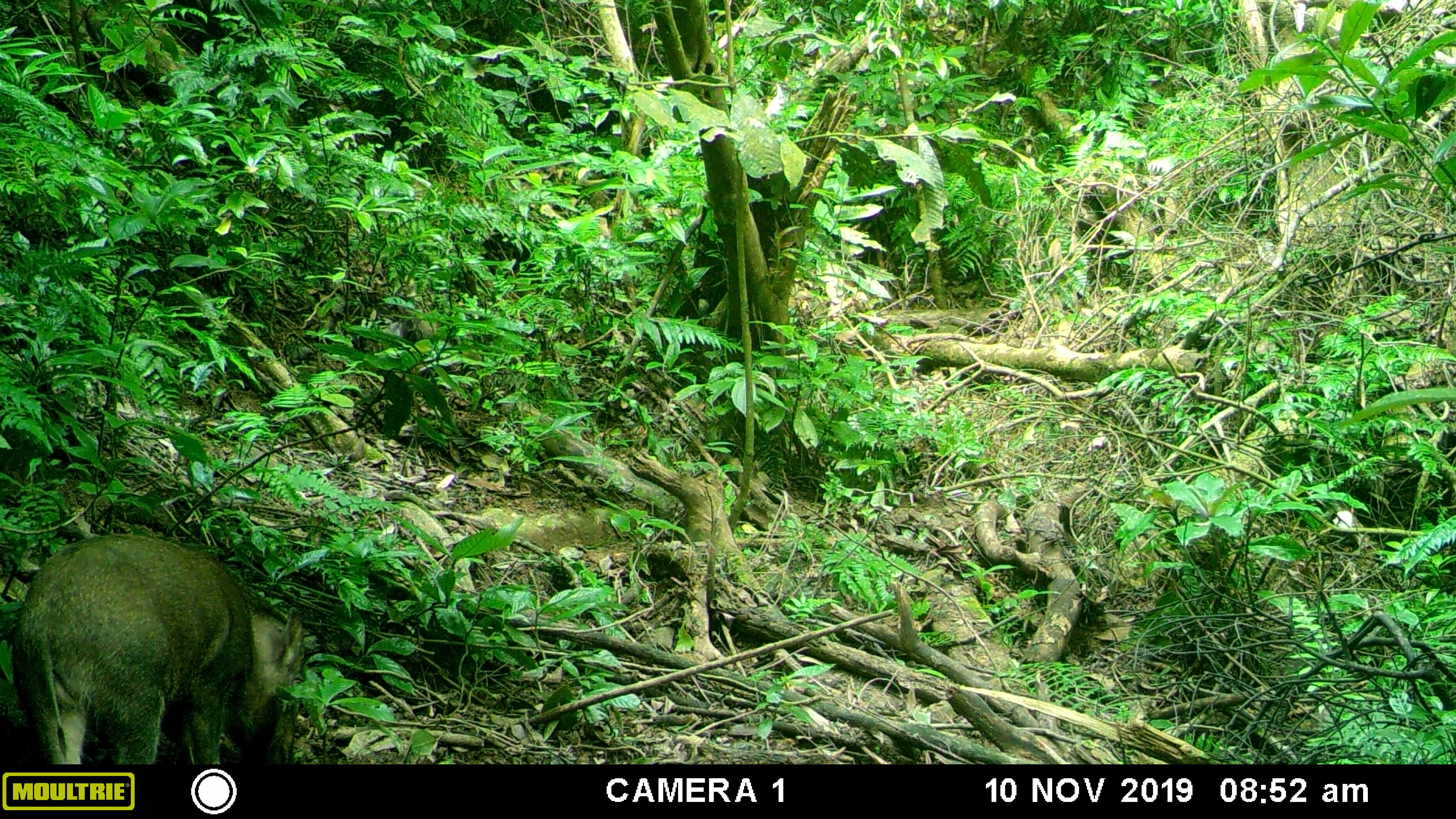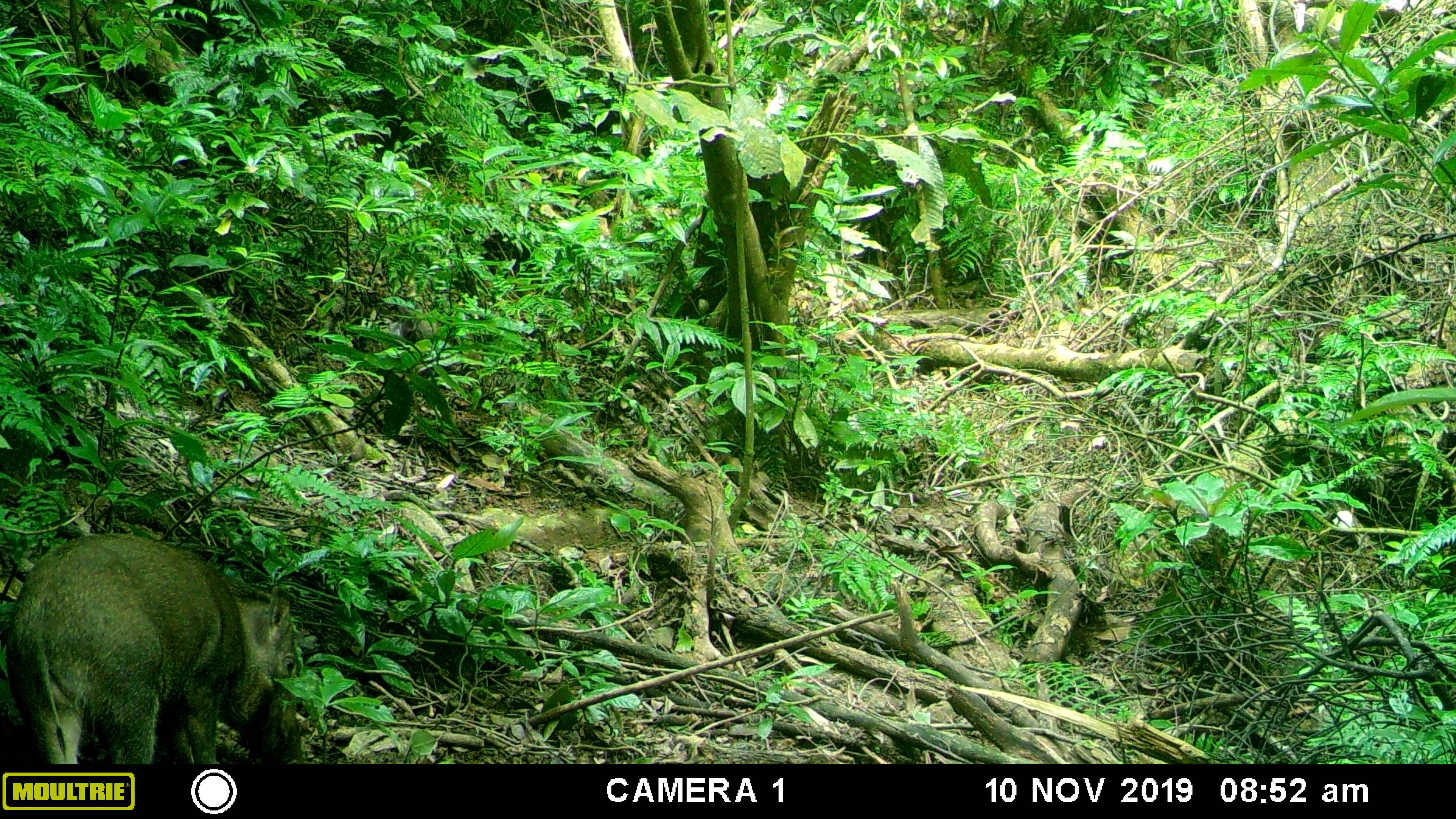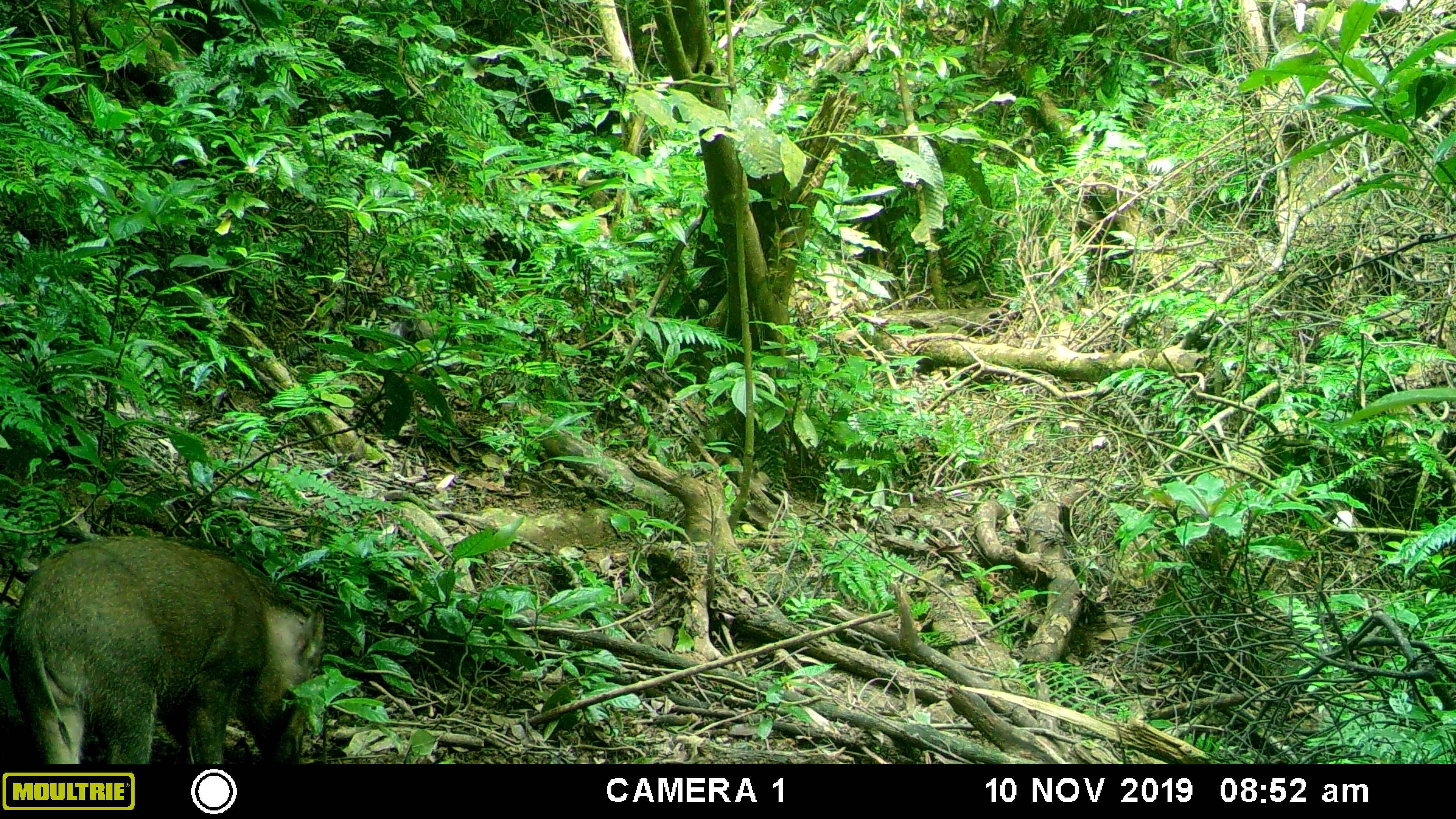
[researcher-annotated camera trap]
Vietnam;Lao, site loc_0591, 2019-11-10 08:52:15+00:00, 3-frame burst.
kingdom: Animalia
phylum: Chordata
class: Mammalia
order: Artiodactyla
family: Suidae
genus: Sus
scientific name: Sus scrofa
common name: eurasian wild pig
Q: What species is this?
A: Eurasian wild pig (Sus scrofa).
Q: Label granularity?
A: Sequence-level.